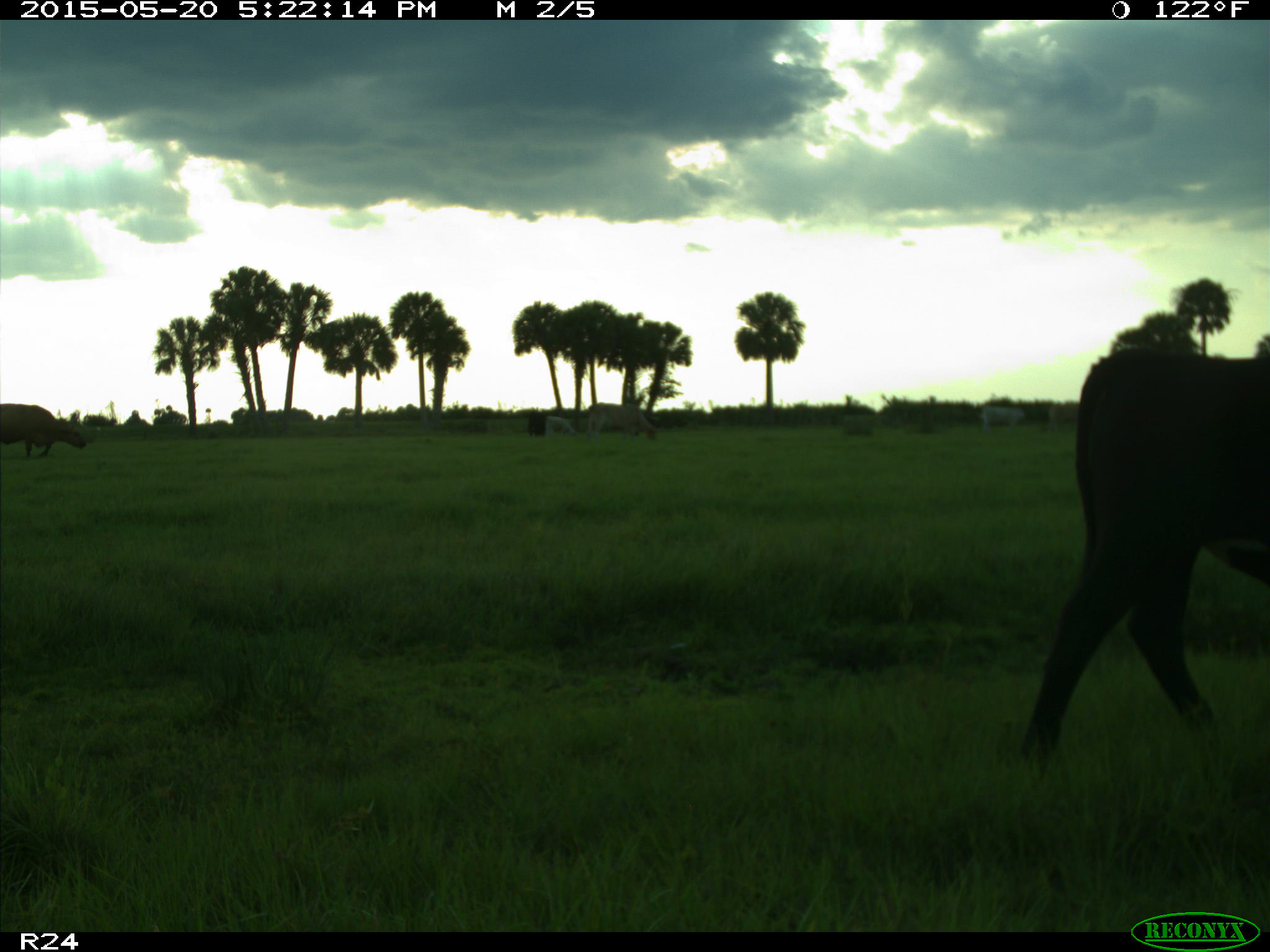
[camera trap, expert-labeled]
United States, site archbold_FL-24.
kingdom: Animalia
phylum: Chordata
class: Mammalia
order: Artiodactyla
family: Bovidae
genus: Bos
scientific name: Bos taurus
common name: domestic cow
Bos taurus (domestic cow).